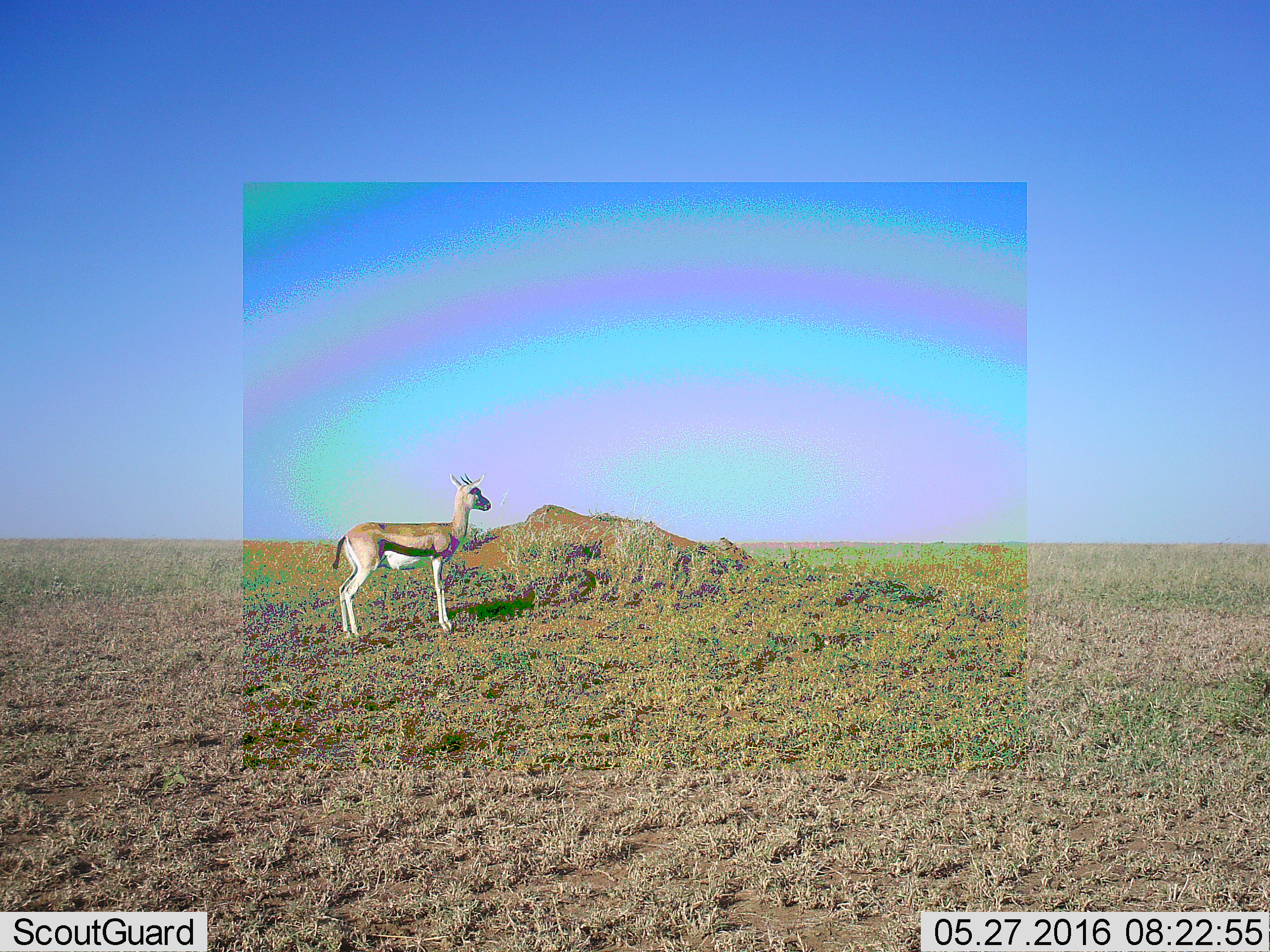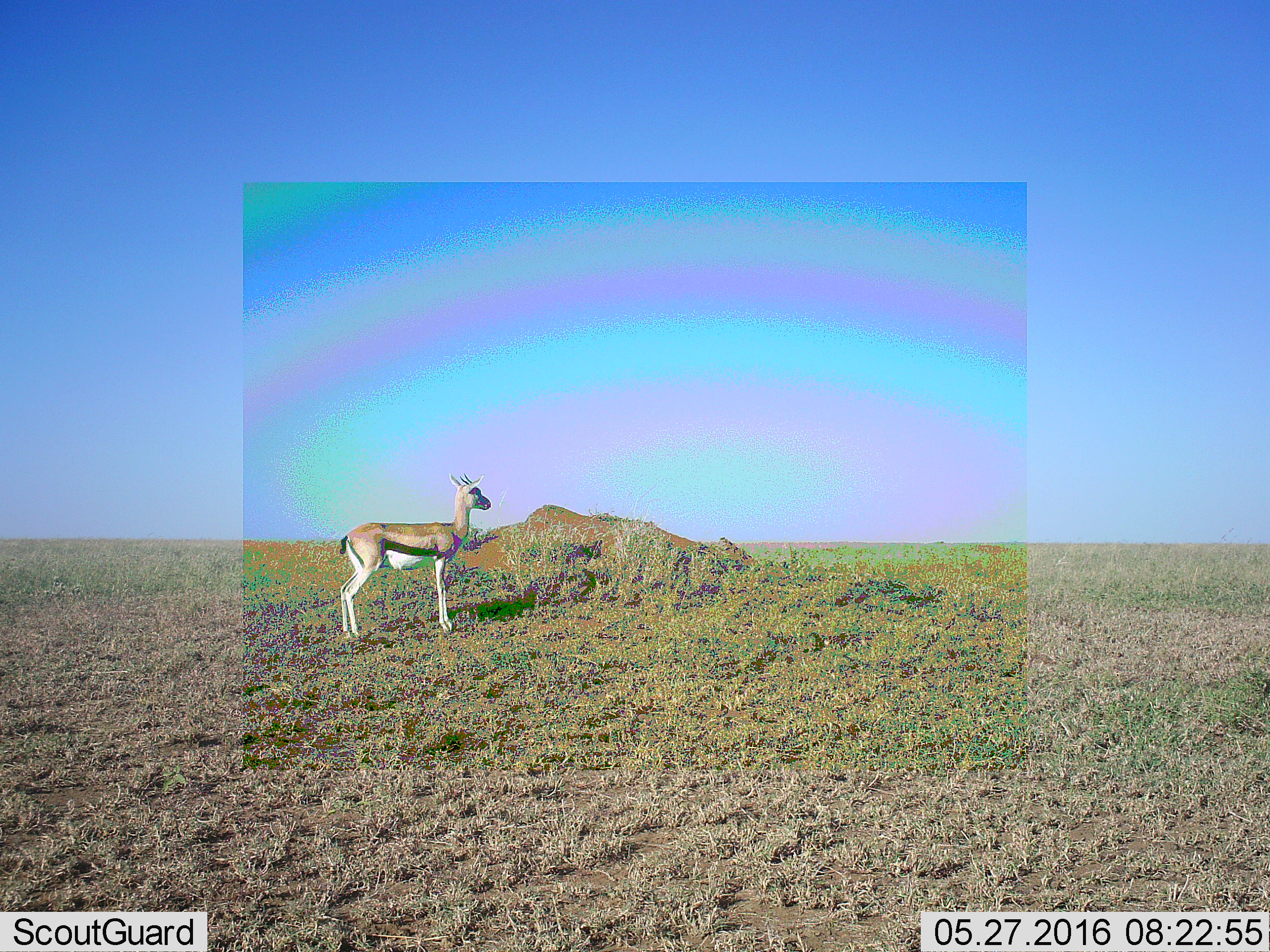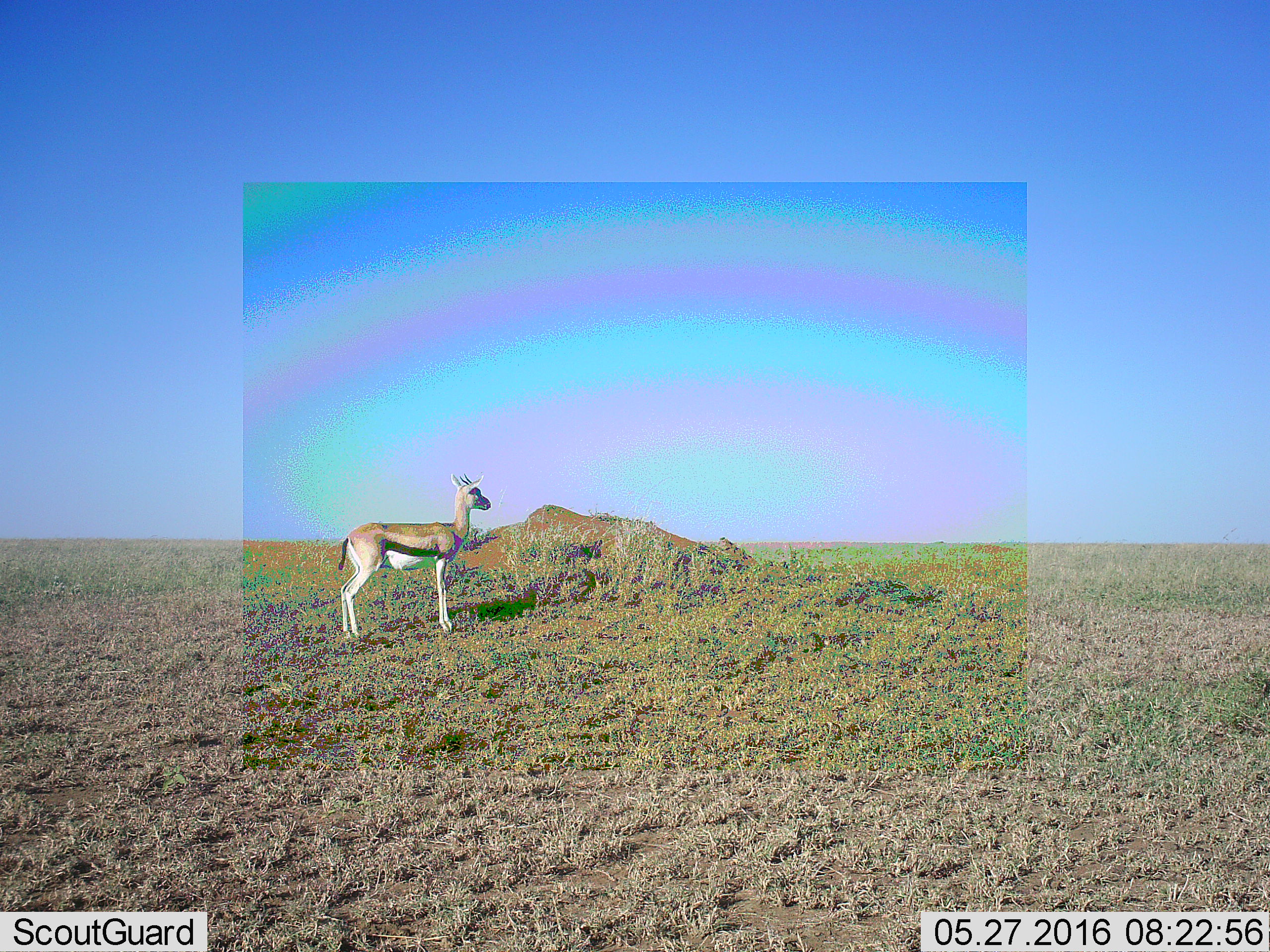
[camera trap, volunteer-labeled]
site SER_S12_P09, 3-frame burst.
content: unidentified animal